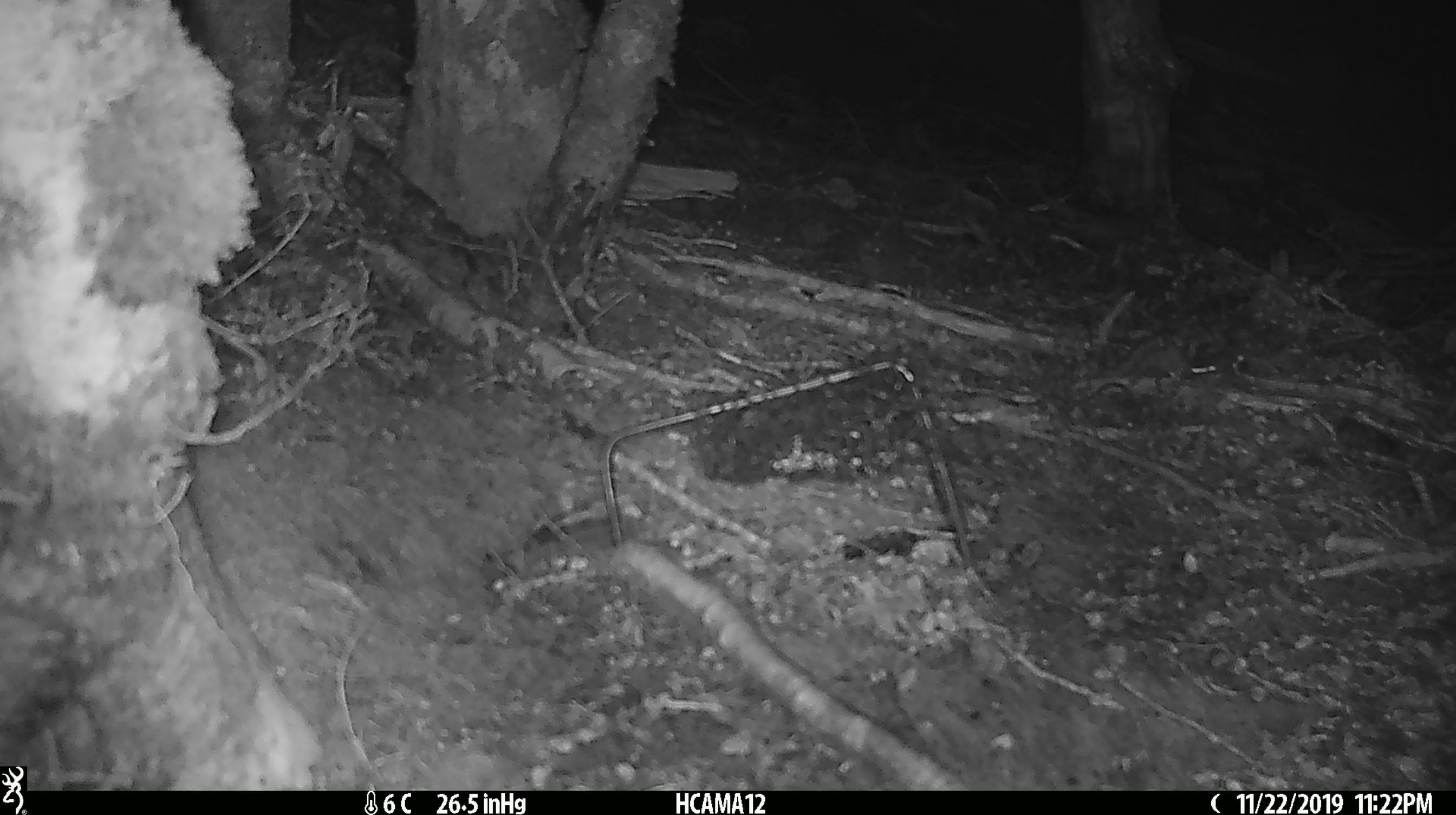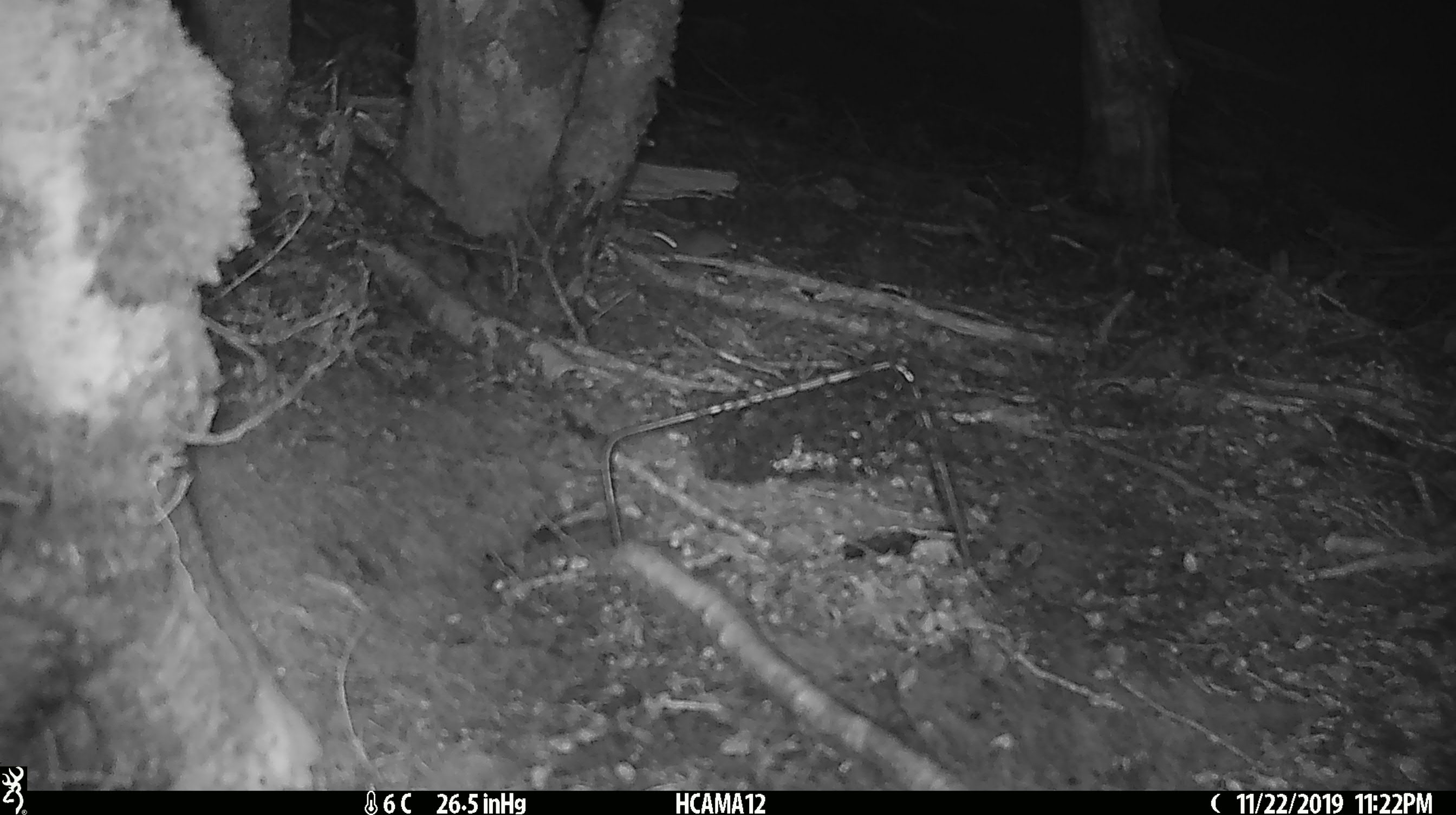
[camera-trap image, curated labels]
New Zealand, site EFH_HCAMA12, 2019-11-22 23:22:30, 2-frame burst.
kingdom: Animalia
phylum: Chordata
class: Mammalia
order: Rodentia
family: Muridae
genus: Mus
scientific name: Mus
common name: mouse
Mouse (Mus).